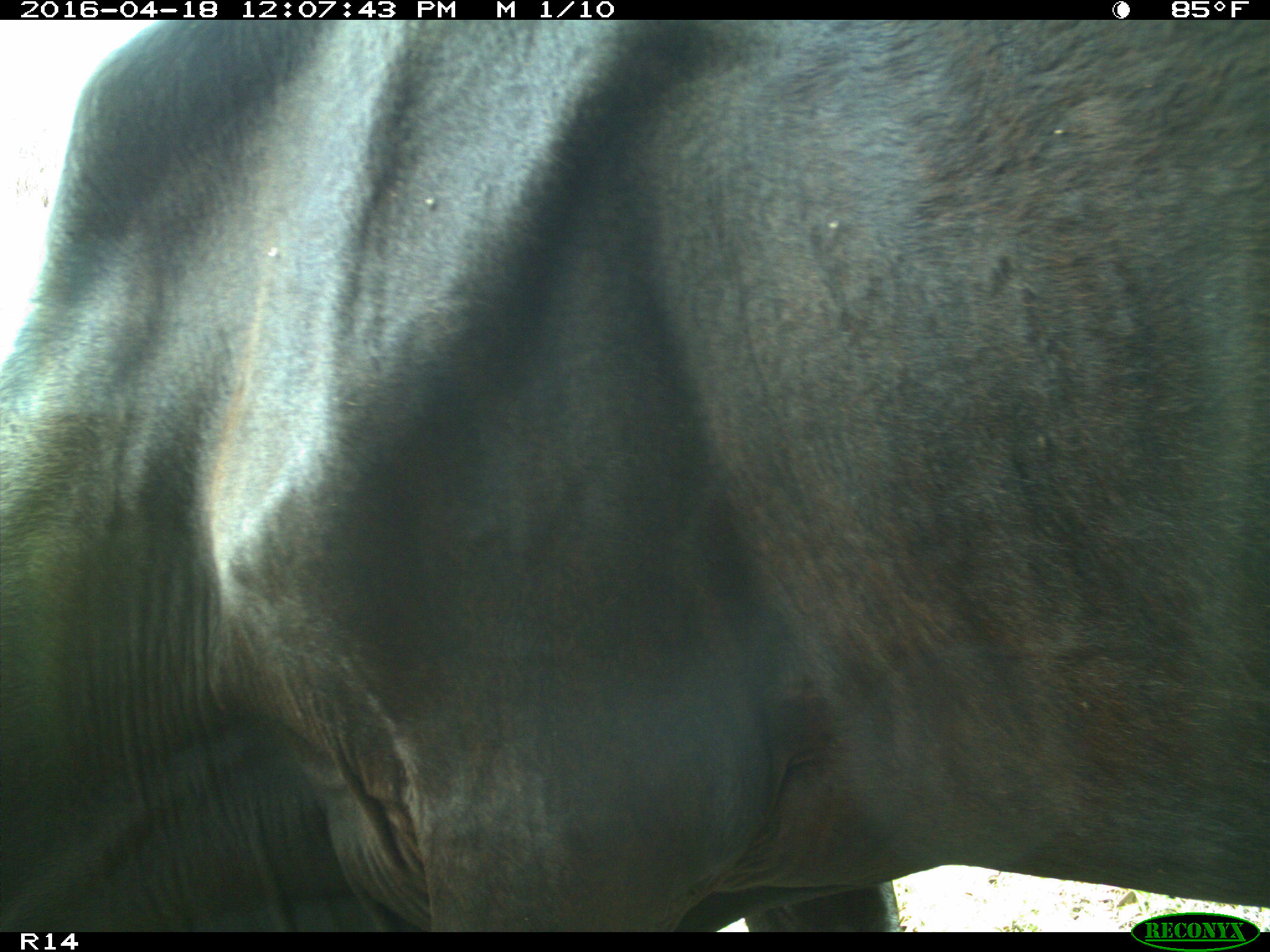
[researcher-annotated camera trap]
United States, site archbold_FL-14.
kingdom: Animalia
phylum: Chordata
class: Mammalia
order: Artiodactyla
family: Bovidae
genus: Bos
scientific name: Bos taurus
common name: domestic cow